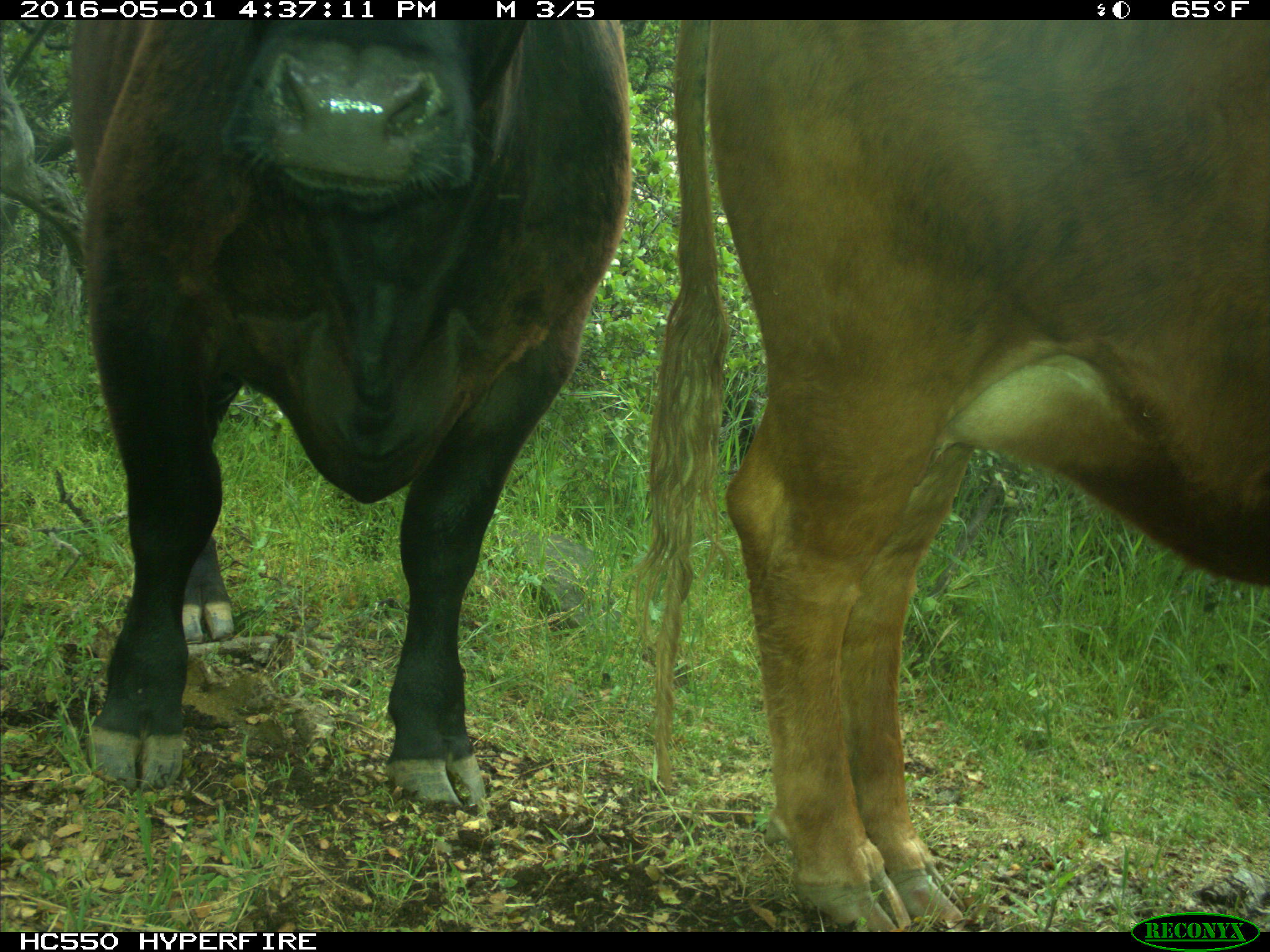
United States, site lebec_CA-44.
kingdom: Animalia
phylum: Chordata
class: Mammalia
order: Artiodactyla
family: Bovidae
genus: Bos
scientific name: Bos taurus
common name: domestic cow